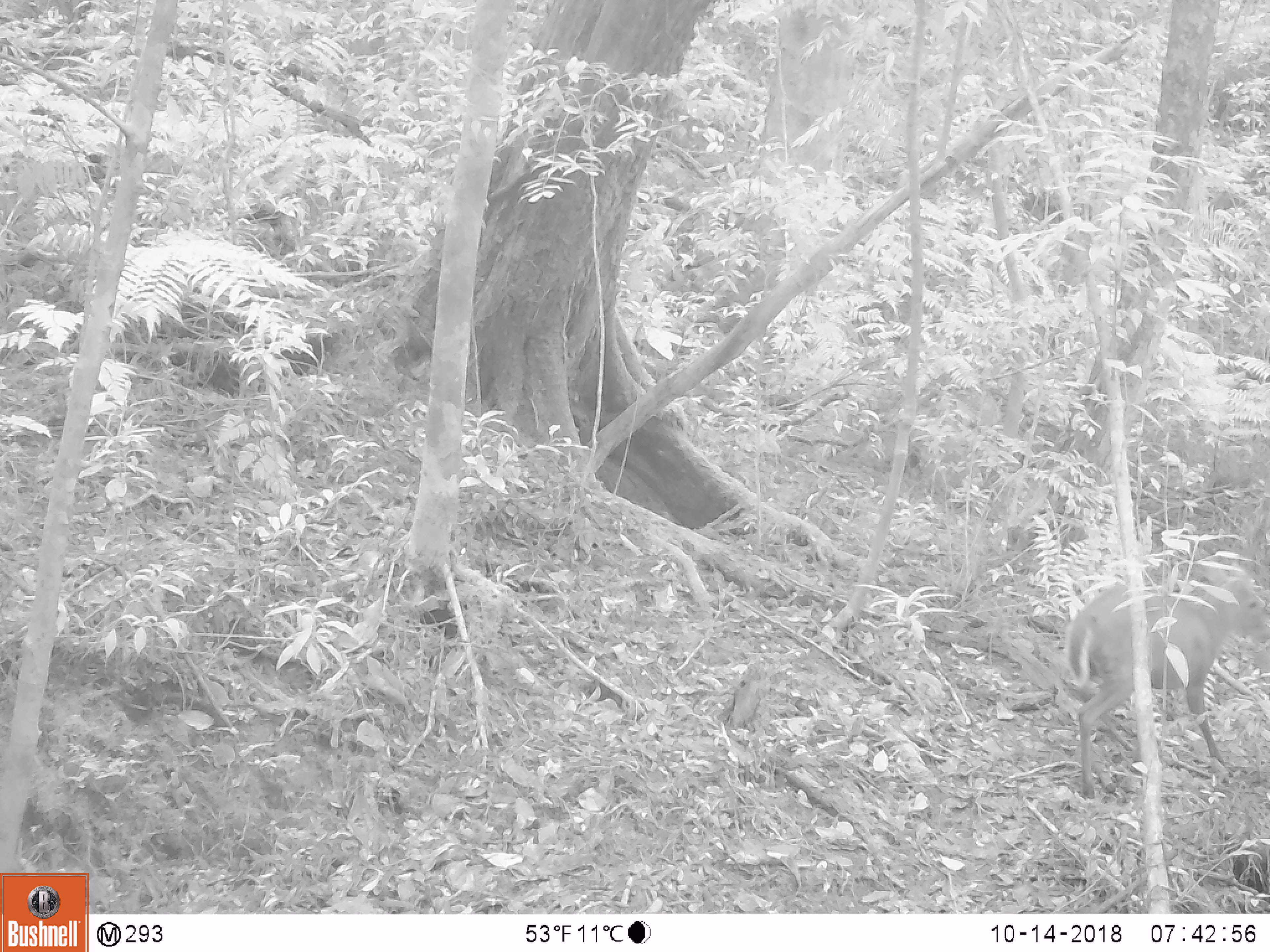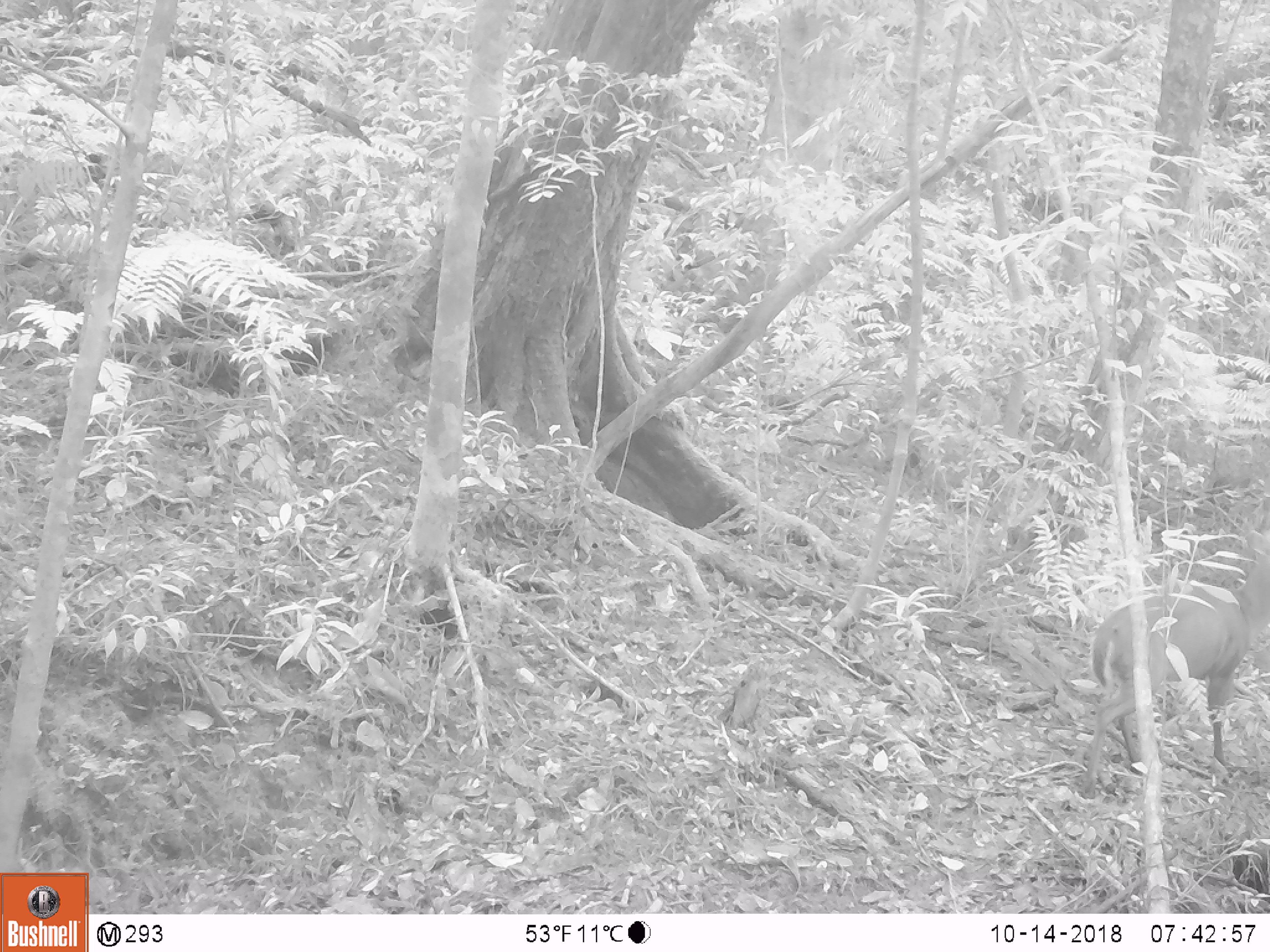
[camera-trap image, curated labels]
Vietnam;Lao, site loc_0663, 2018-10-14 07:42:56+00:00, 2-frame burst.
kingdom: Animalia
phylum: Chordata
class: Mammalia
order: Artiodactyla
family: Cervidae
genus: Muntiacus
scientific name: Muntiacus rooseveltorum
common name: roosevelt's muntjac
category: roosevelts muntjac group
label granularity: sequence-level